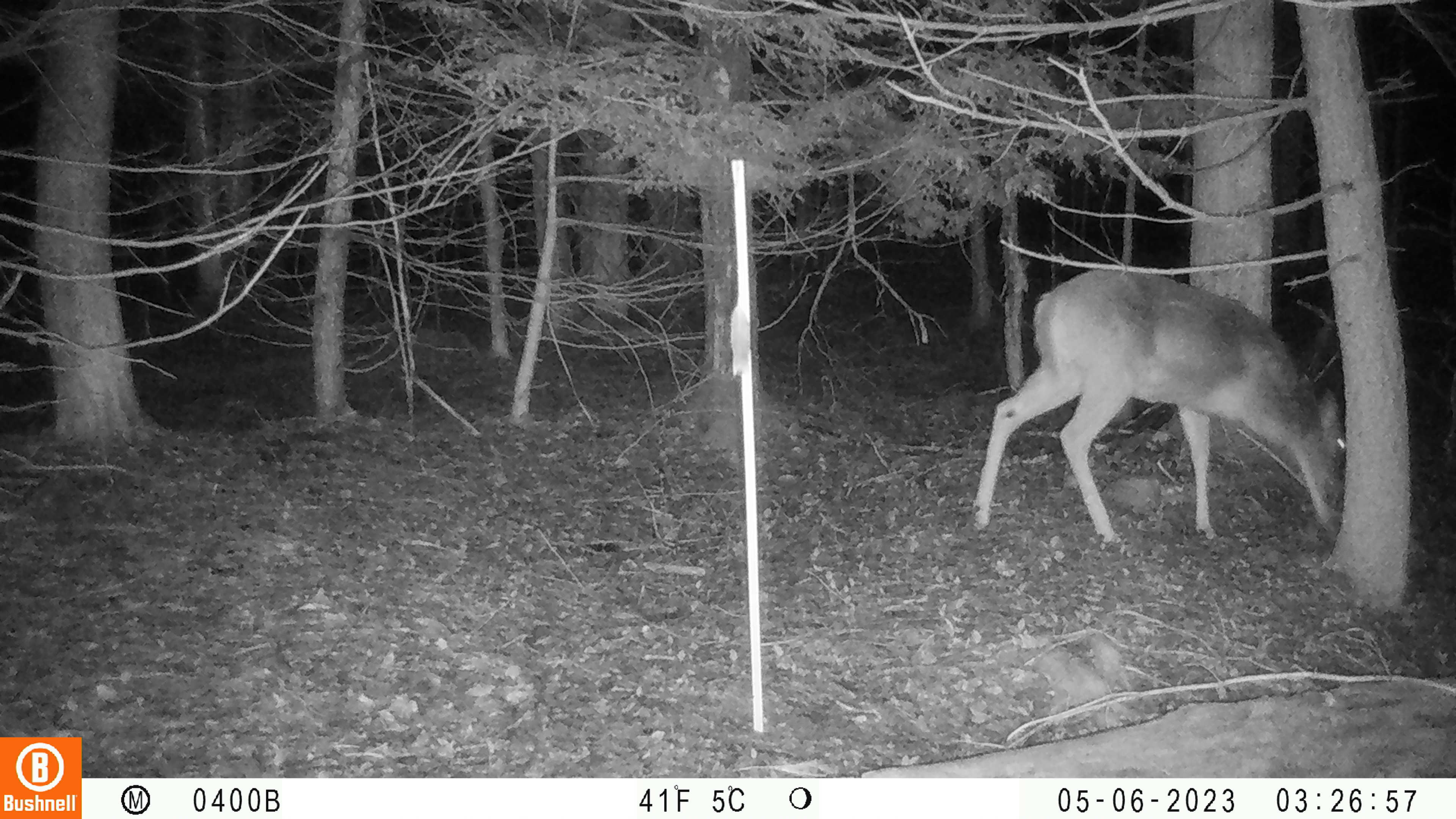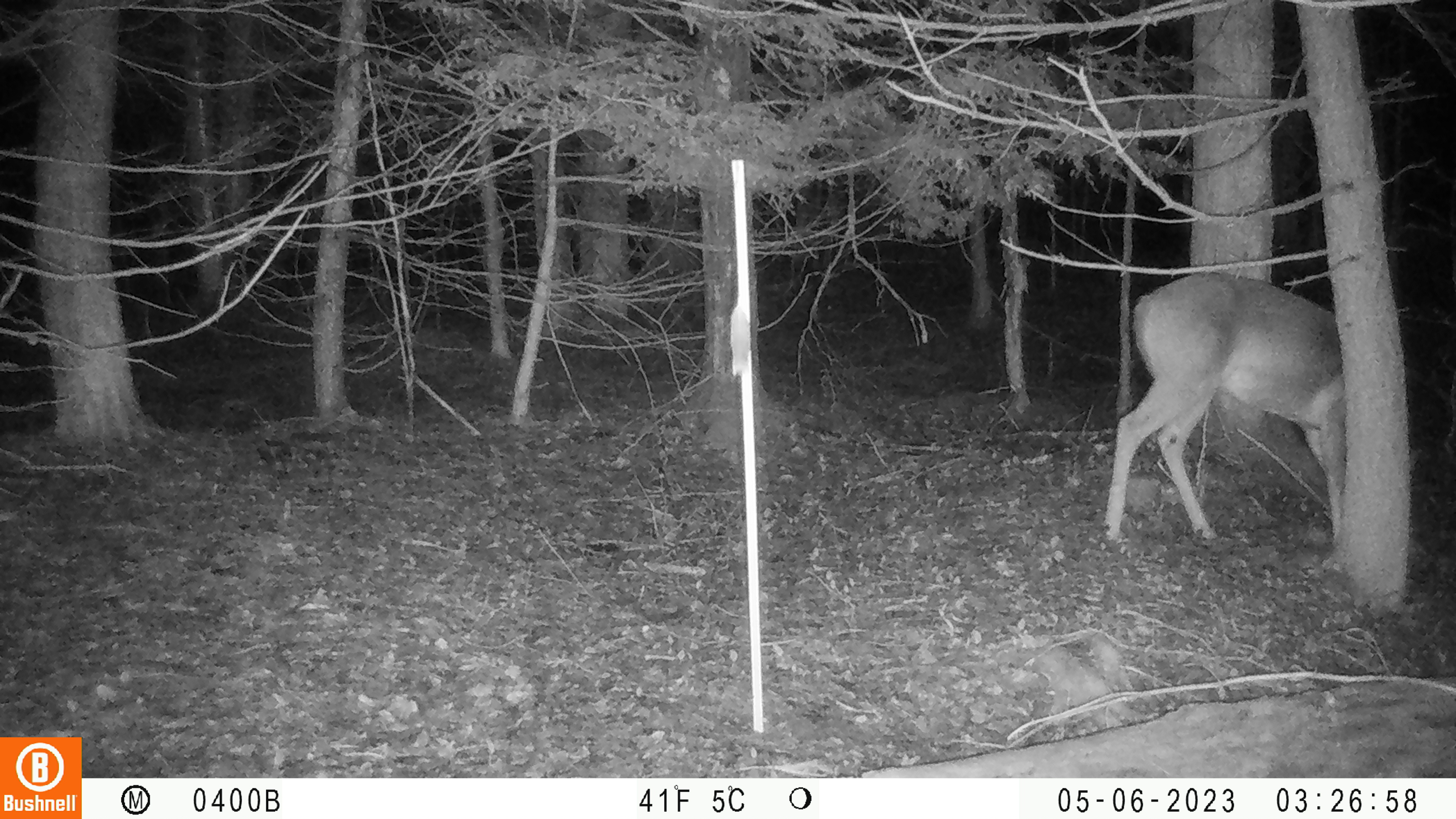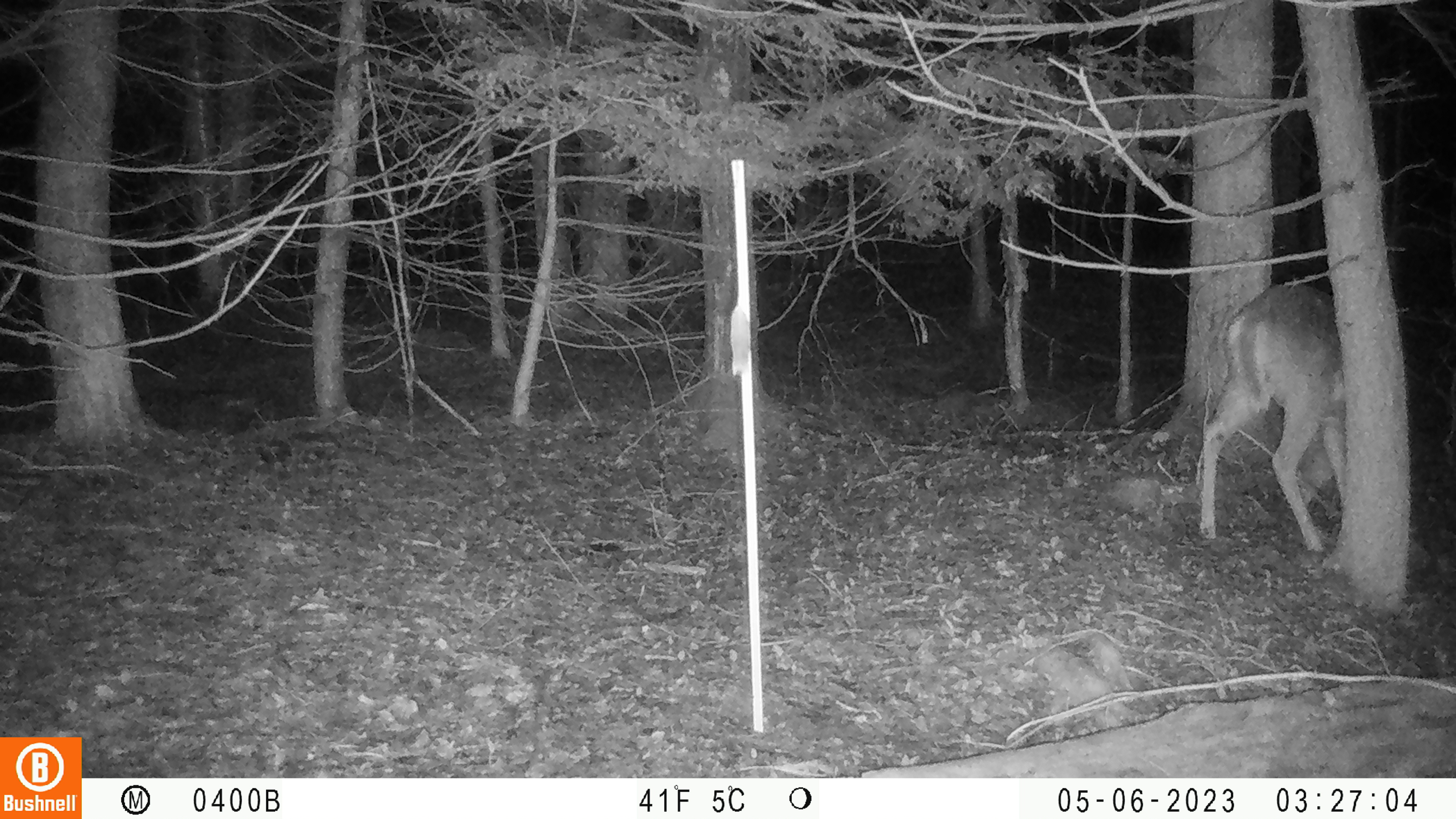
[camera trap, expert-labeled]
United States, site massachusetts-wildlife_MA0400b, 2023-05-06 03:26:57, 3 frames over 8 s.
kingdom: Animalia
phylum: Chordata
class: Mammalia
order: Artiodactyla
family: Cervidae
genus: Odocoileus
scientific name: Odocoileus virginianus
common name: white-tailed deer